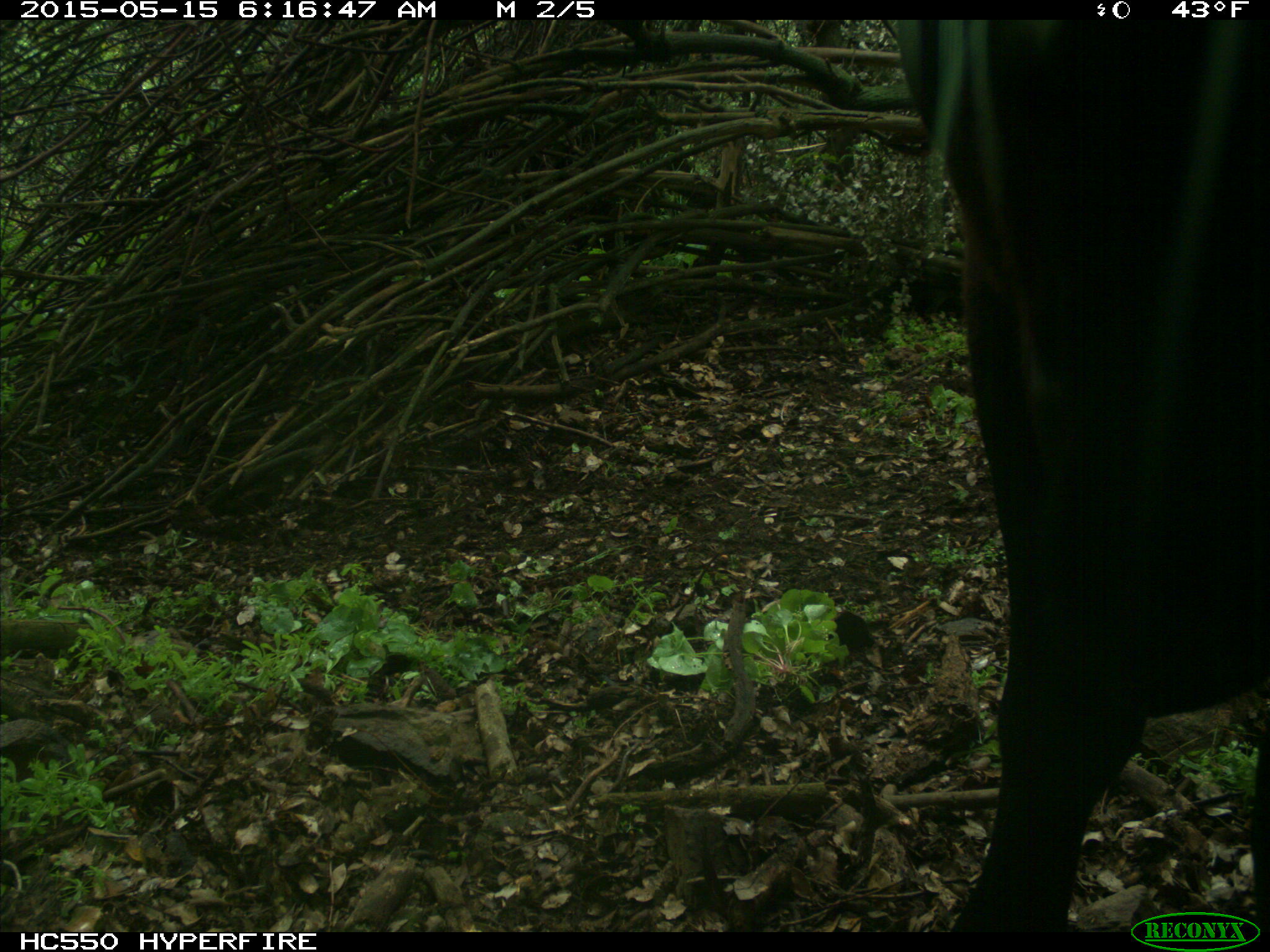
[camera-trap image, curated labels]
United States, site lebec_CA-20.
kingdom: Animalia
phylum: Chordata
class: Mammalia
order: Artiodactyla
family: Bovidae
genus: Bos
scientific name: Bos taurus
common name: domestic cow